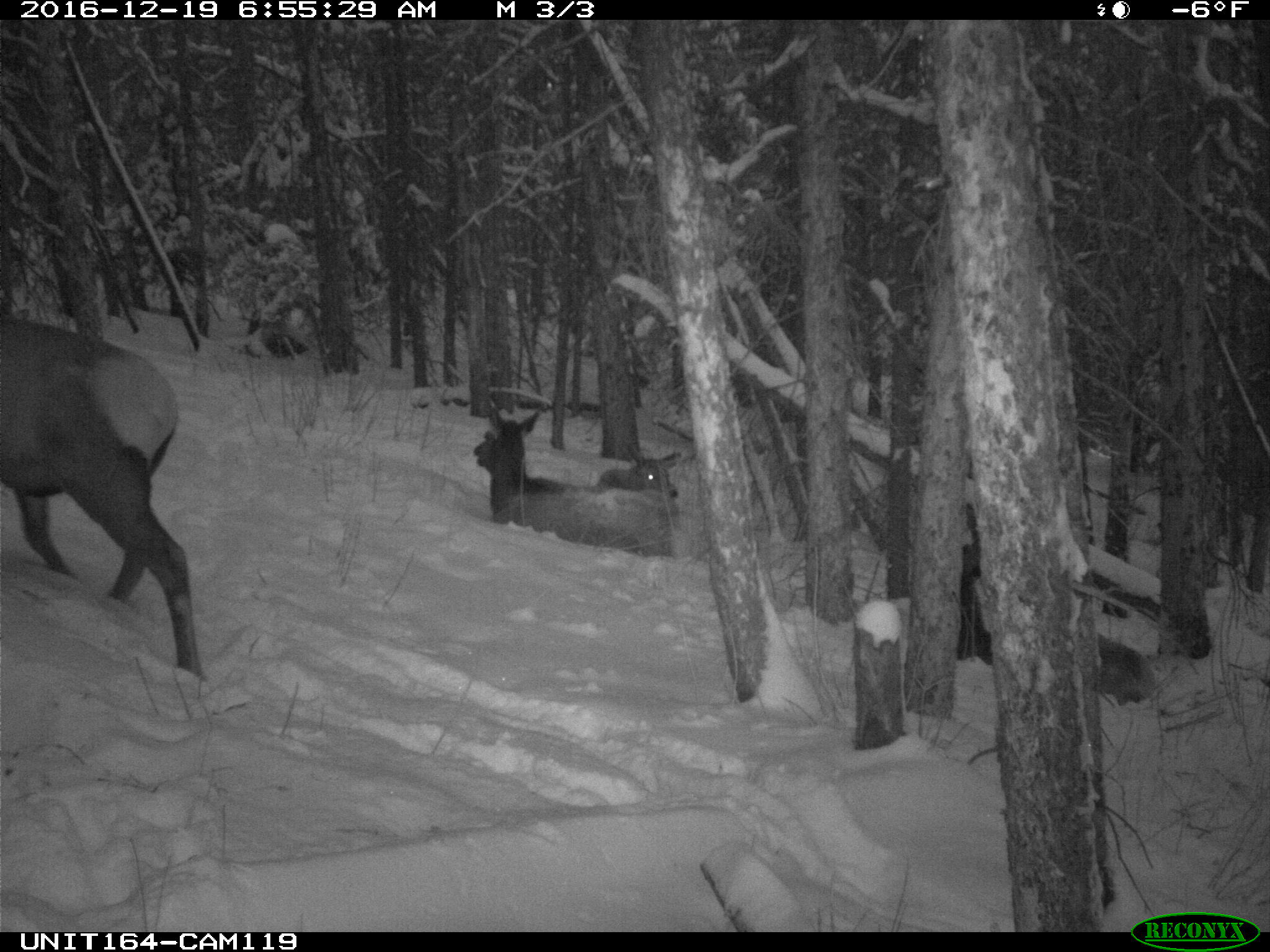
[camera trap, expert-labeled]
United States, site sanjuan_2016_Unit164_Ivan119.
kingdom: Animalia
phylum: Chordata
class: Mammalia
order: Artiodactyla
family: Cervidae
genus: Cervus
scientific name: Cervus elaphus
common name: red deer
Cervus elaphus (red deer).